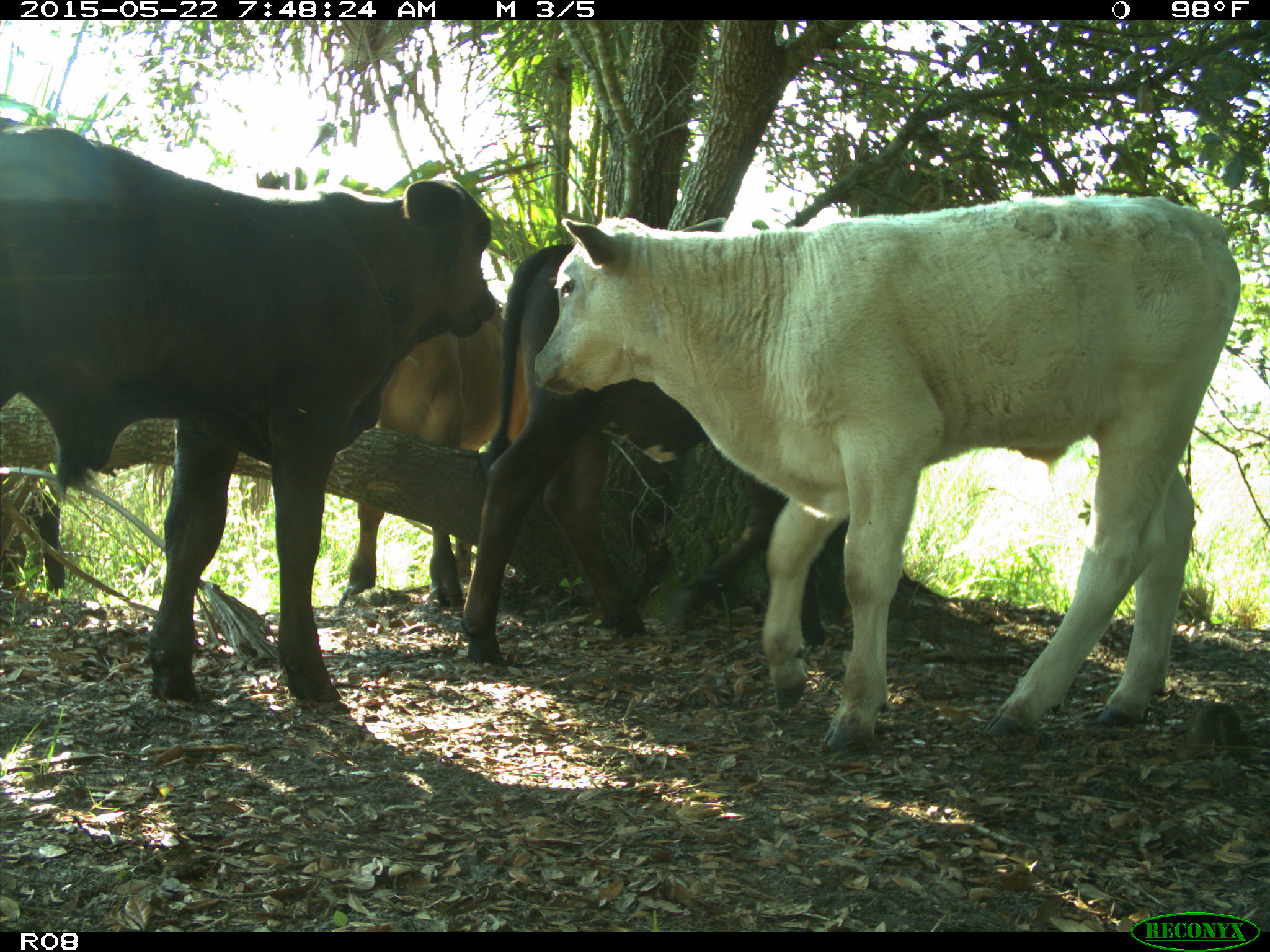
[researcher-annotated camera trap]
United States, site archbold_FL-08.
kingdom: Animalia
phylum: Chordata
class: Mammalia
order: Artiodactyla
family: Bovidae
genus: Bos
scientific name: Bos taurus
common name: domestic cow